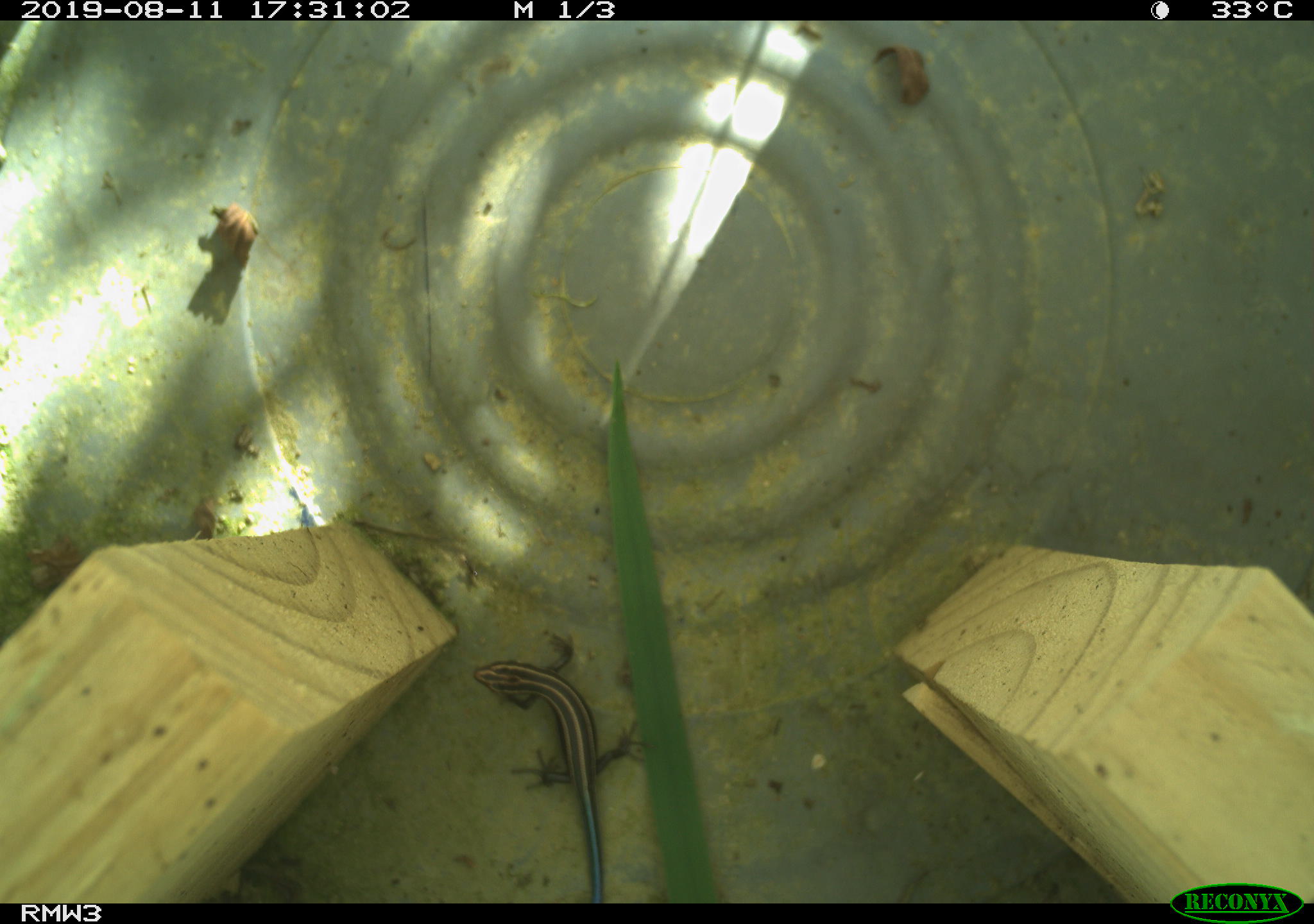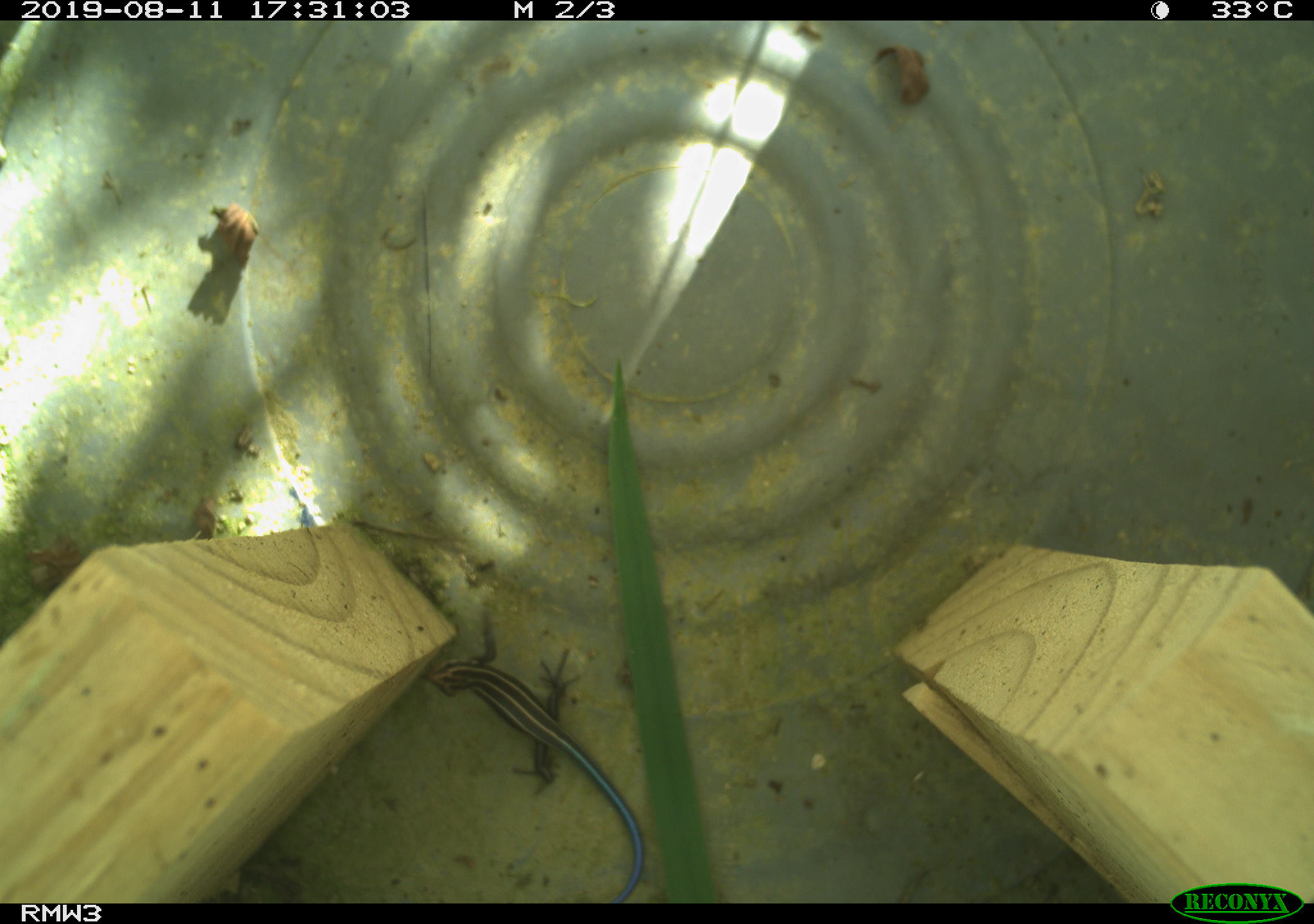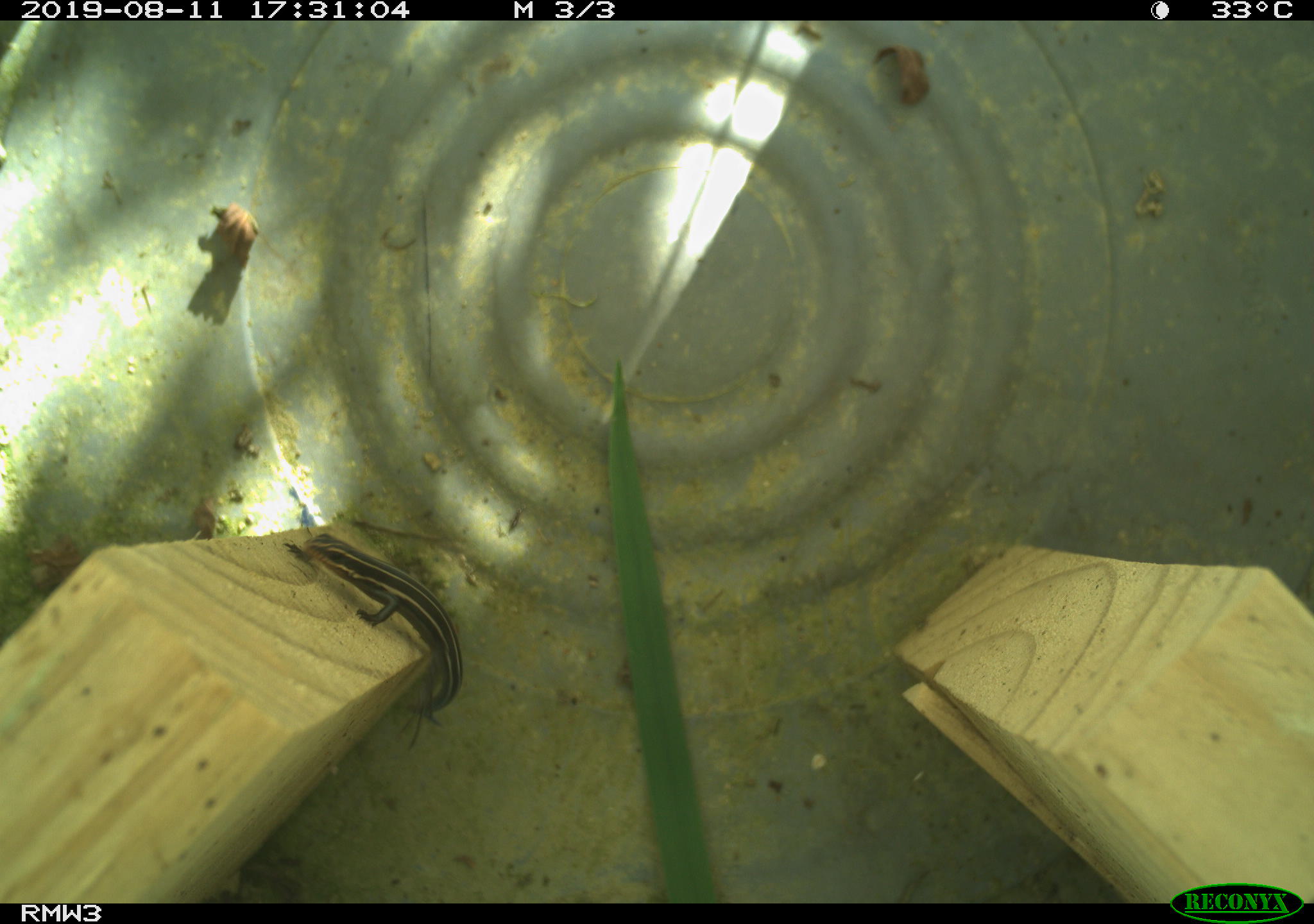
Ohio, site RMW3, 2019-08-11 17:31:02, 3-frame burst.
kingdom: Animalia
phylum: Chordata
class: Reptilia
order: Squamata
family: Scincidae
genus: Plestiodon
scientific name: Plestiodon fasciatus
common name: common five-lined skink